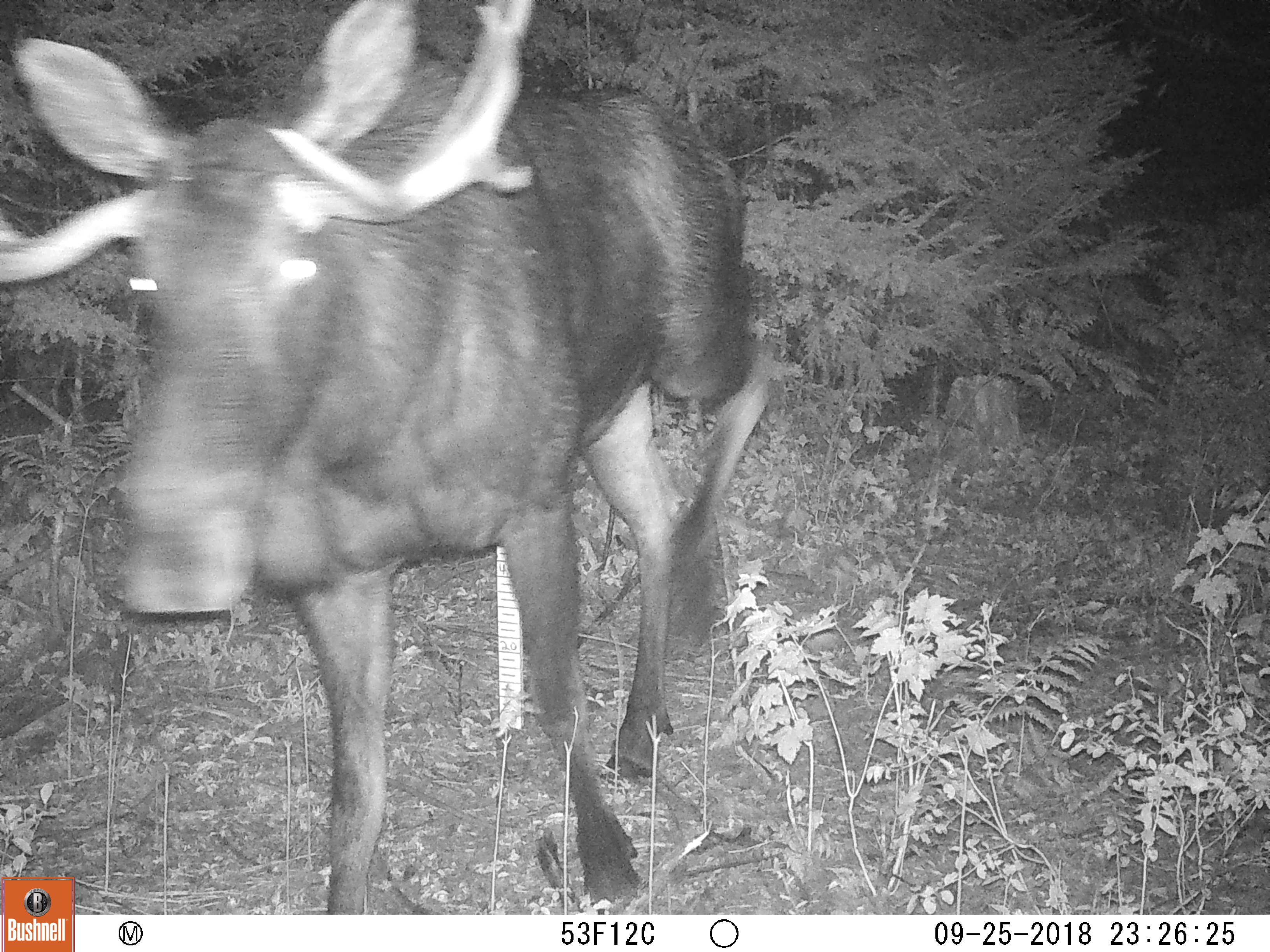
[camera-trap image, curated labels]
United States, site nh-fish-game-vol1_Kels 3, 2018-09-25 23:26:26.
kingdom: Animalia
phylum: Chordata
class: Mammalia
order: Artiodactyla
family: Cervidae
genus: Alces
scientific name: Alces alces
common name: moose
Moose (Alces alces).